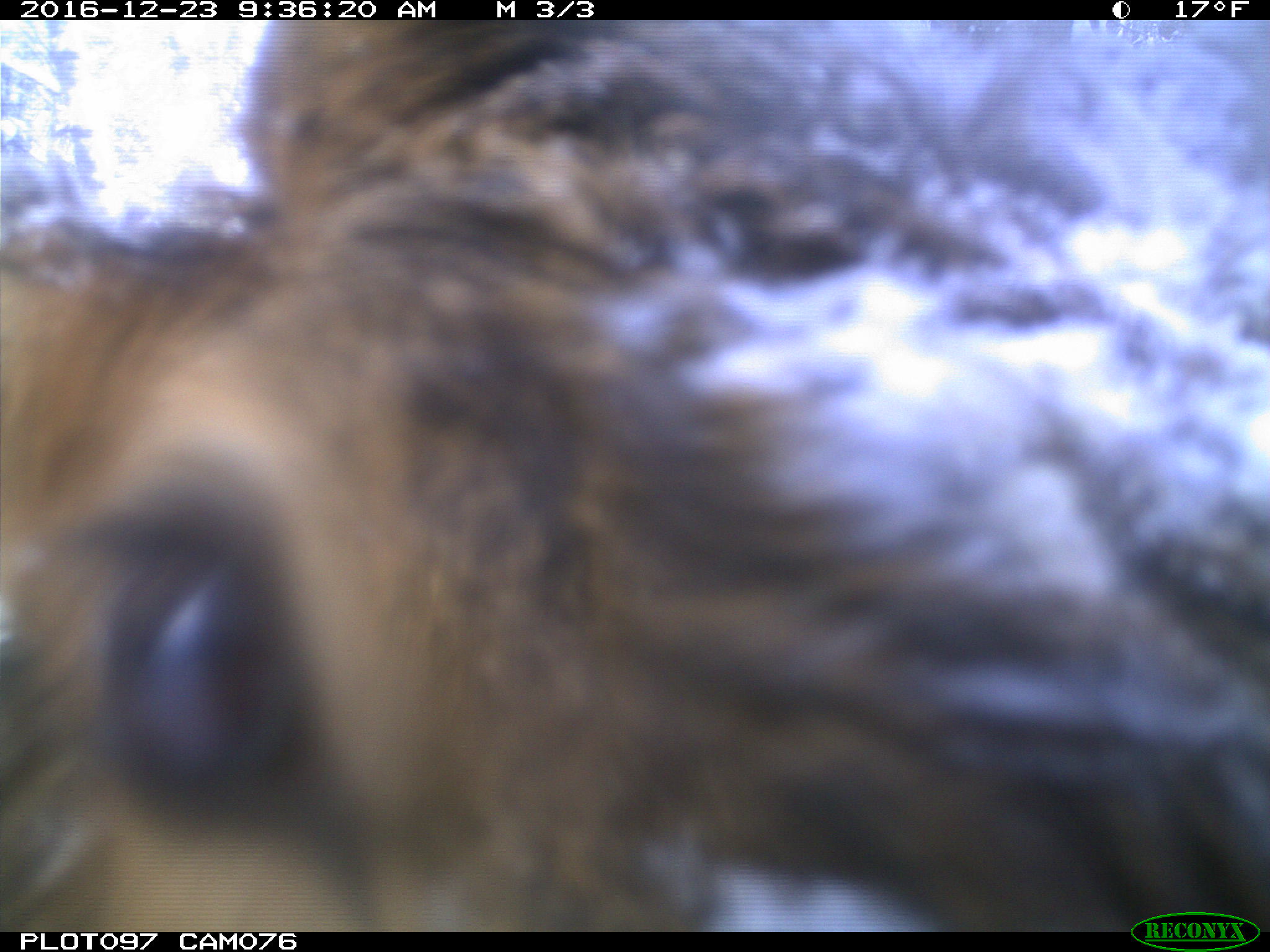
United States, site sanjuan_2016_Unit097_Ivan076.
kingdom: Animalia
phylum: Chordata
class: Mammalia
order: Artiodactyla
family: Cervidae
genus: Cervus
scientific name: Cervus elaphus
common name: red deer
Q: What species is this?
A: Cervus elaphus (red deer).